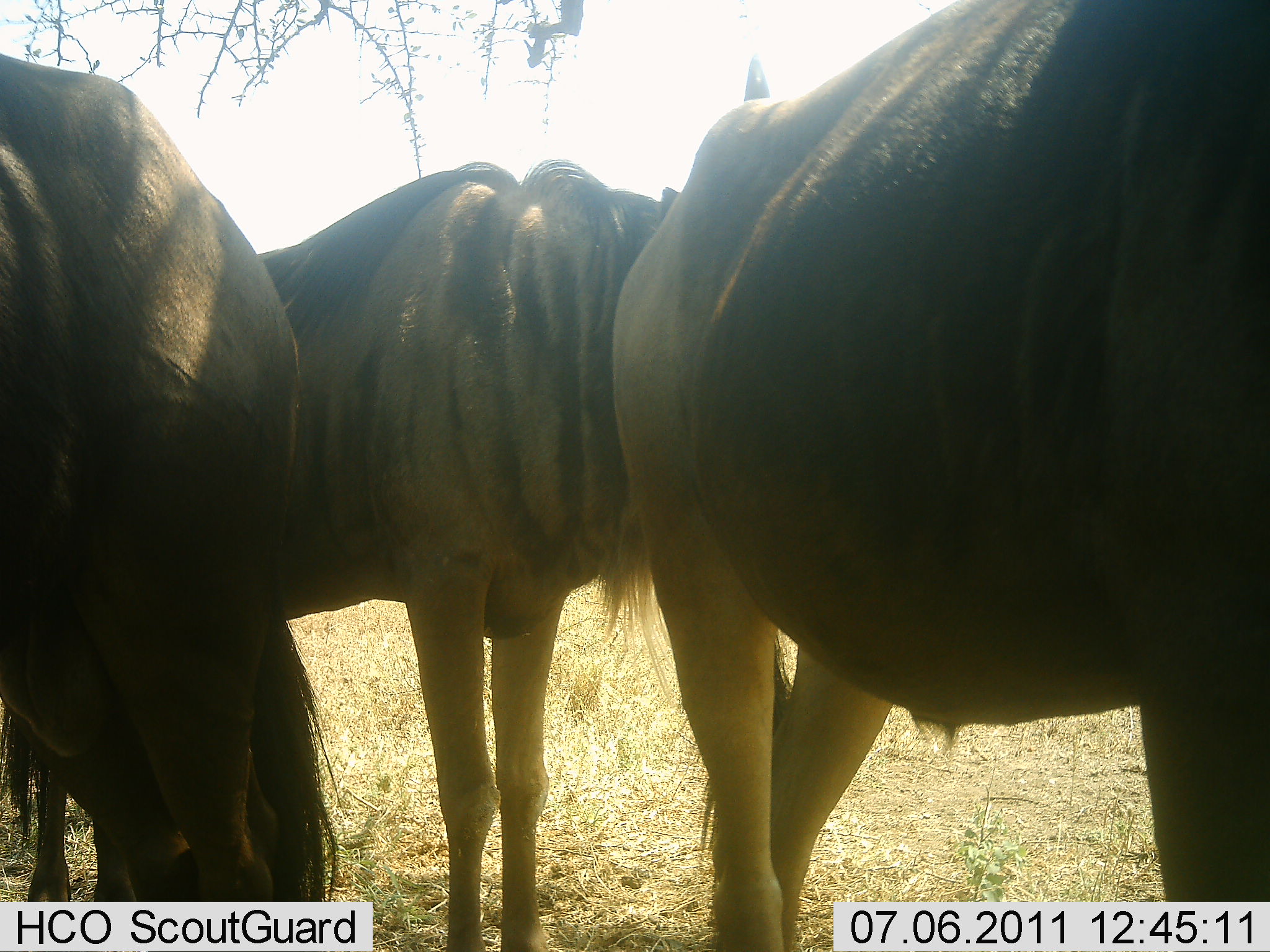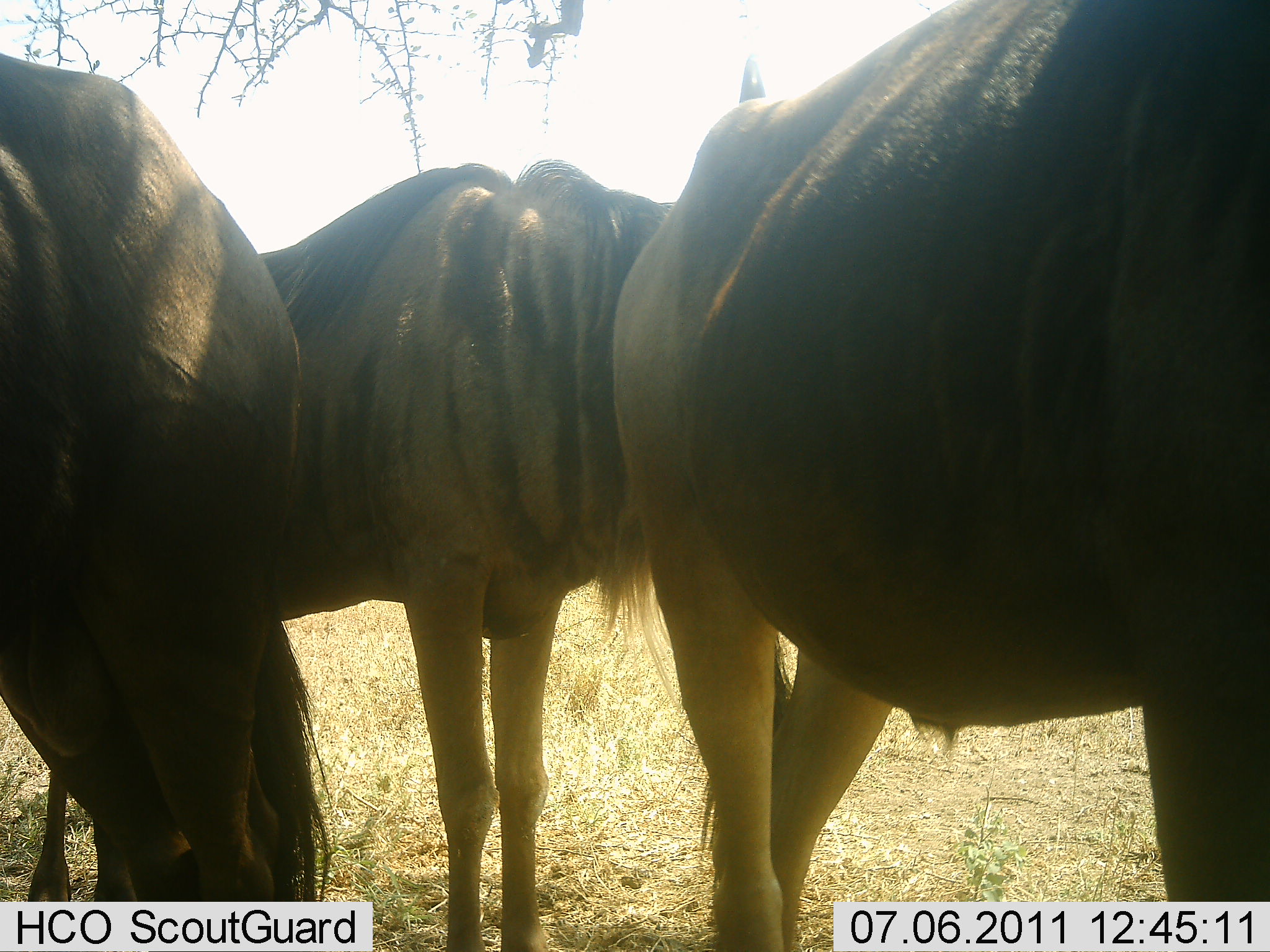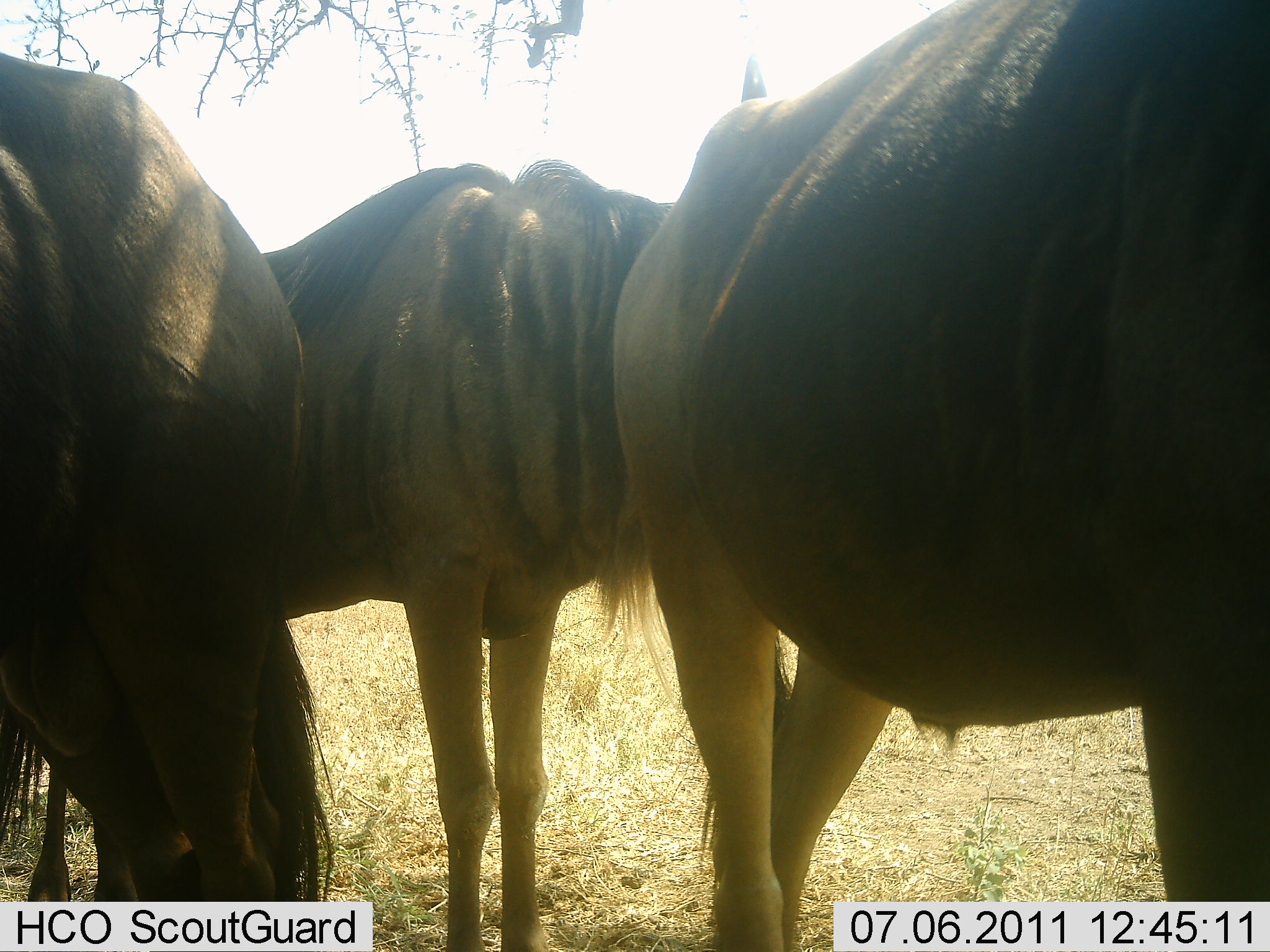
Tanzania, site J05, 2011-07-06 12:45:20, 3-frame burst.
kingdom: Animalia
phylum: Chordata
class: Mammalia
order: Artiodactyla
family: Bovidae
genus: Connochaetes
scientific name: Connochaetes taurinus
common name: blue wildebeest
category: wildebeest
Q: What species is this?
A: Wildebeest (blue wildebeest) (Connochaetes taurinus).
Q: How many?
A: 3.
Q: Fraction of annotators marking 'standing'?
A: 90%.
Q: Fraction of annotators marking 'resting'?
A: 10%.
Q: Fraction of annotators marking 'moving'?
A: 20%.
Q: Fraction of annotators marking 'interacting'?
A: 0%.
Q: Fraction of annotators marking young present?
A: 0%.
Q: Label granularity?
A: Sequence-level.